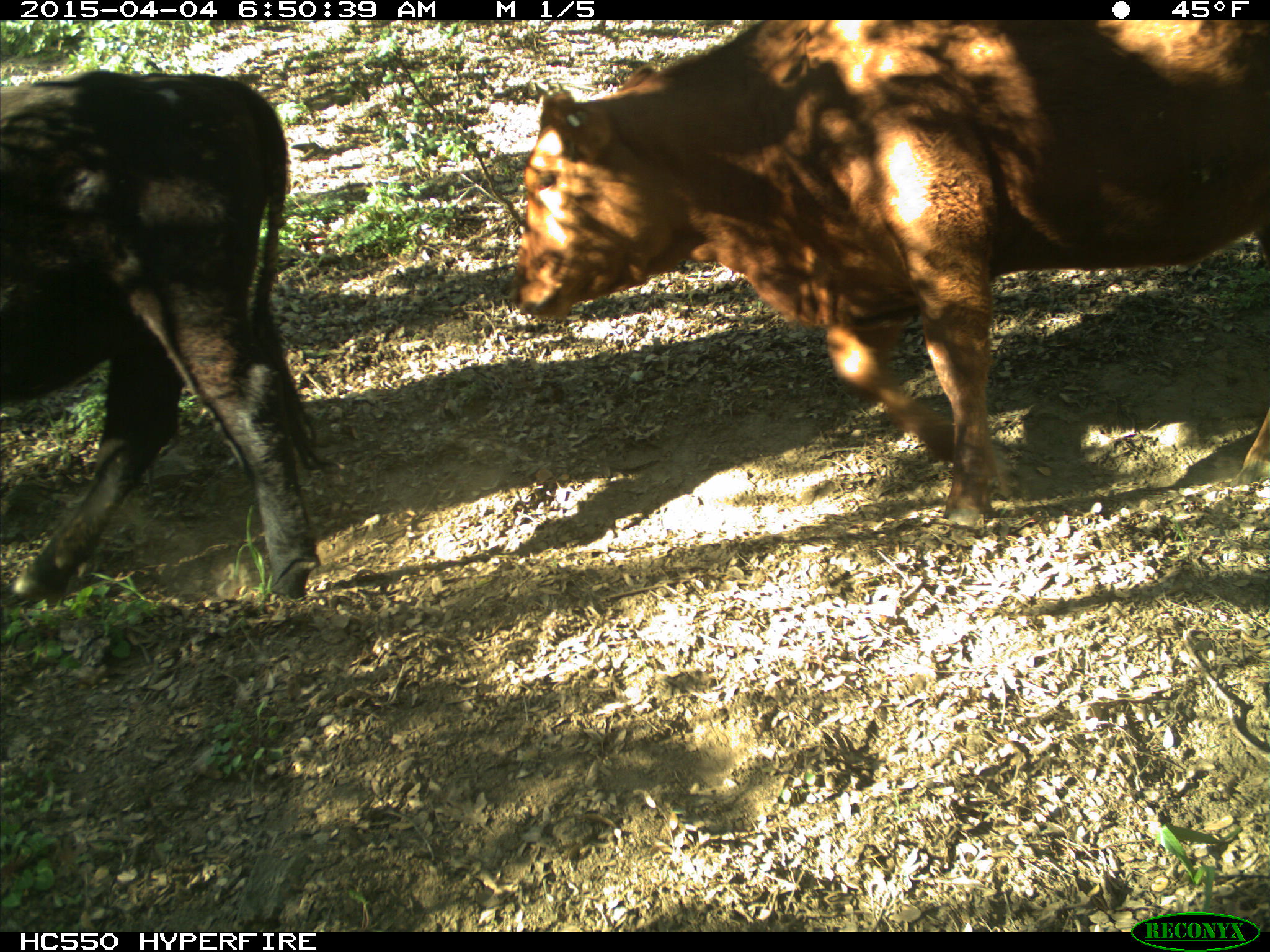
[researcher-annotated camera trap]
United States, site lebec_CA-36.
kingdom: Animalia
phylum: Chordata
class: Mammalia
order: Artiodactyla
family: Bovidae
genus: Bos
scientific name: Bos taurus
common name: domestic cow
Bos taurus (domestic cow).